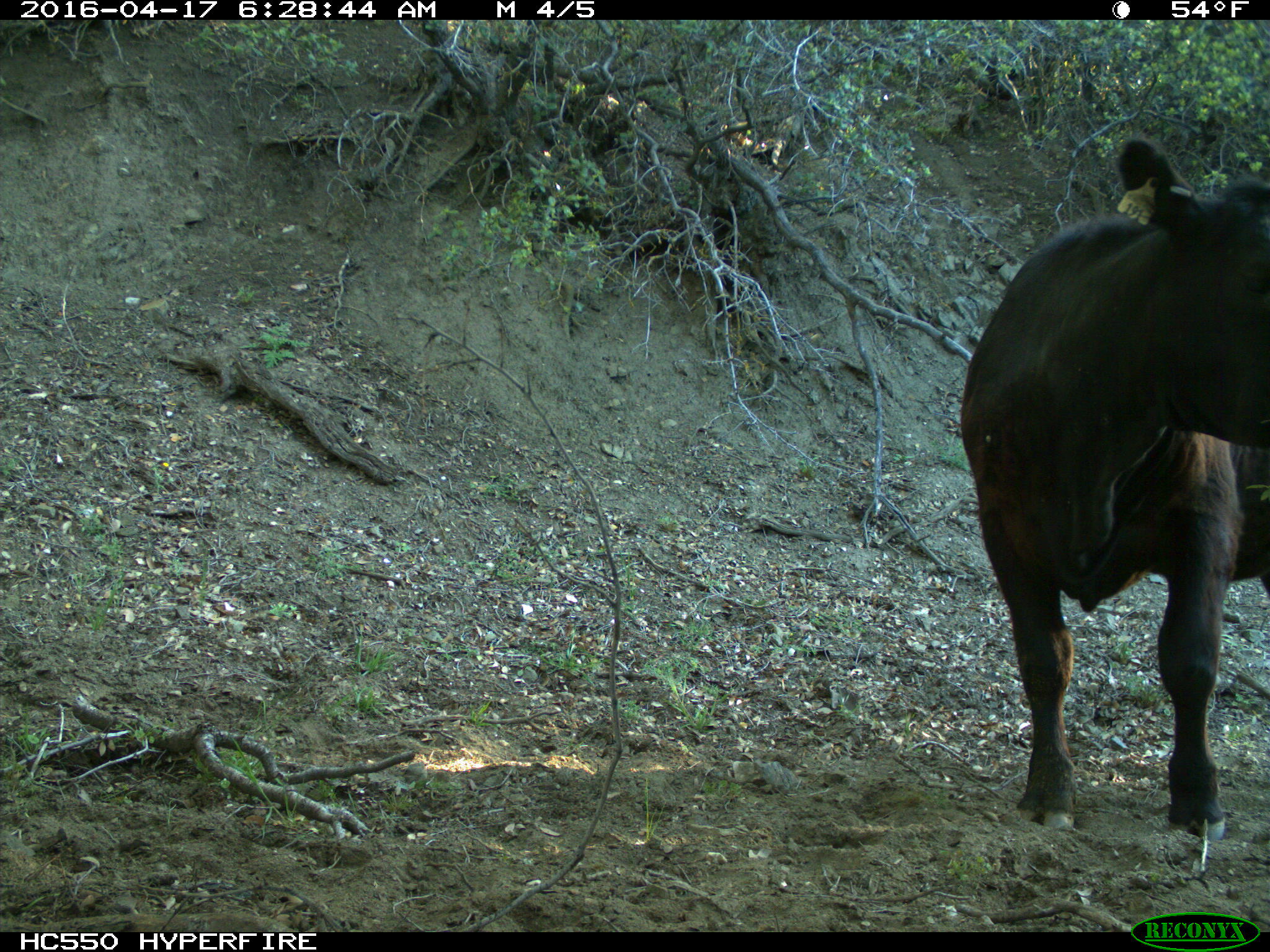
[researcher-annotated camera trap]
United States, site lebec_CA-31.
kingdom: Animalia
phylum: Chordata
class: Mammalia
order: Artiodactyla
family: Bovidae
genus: Bos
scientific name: Bos taurus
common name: domestic cow